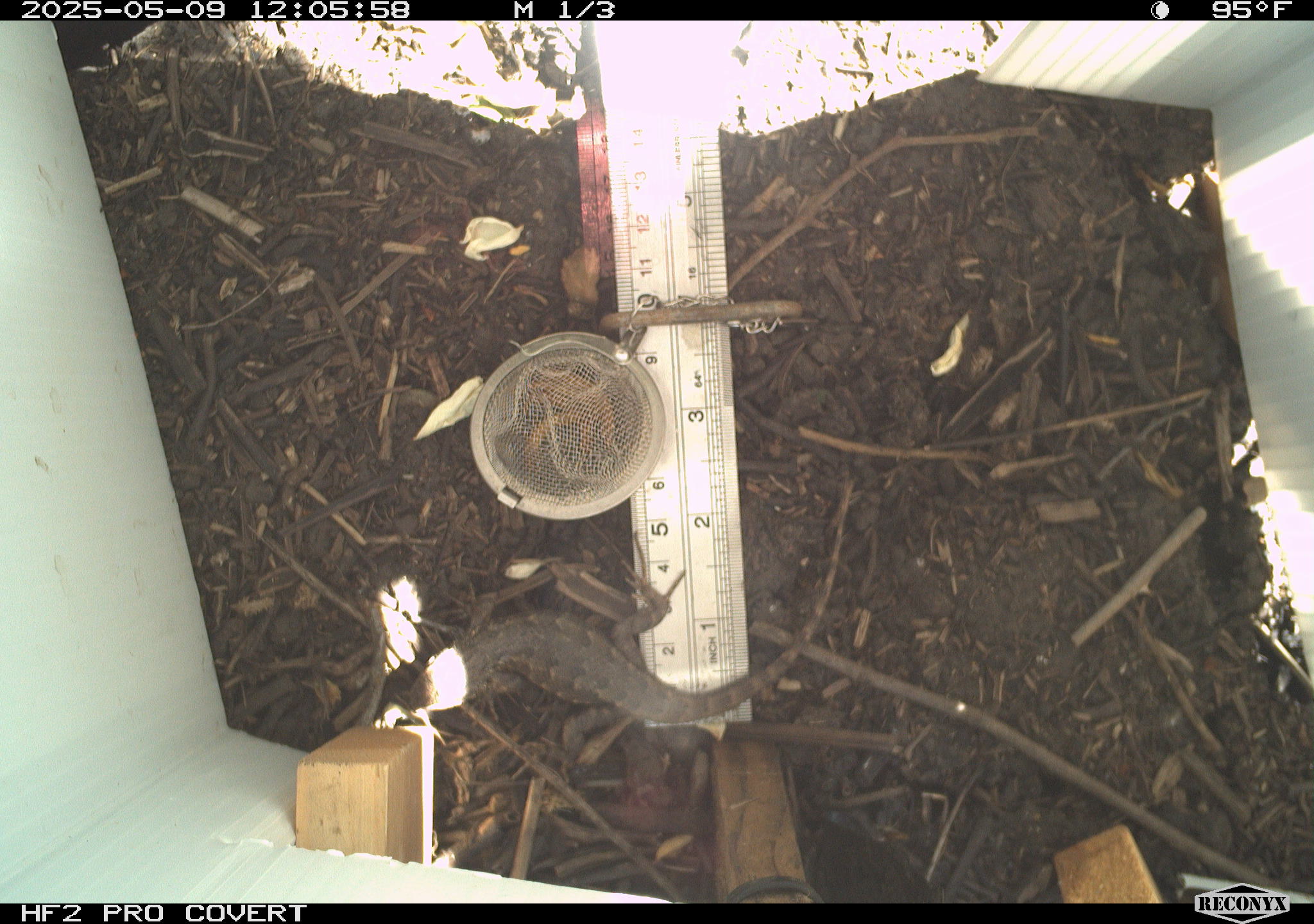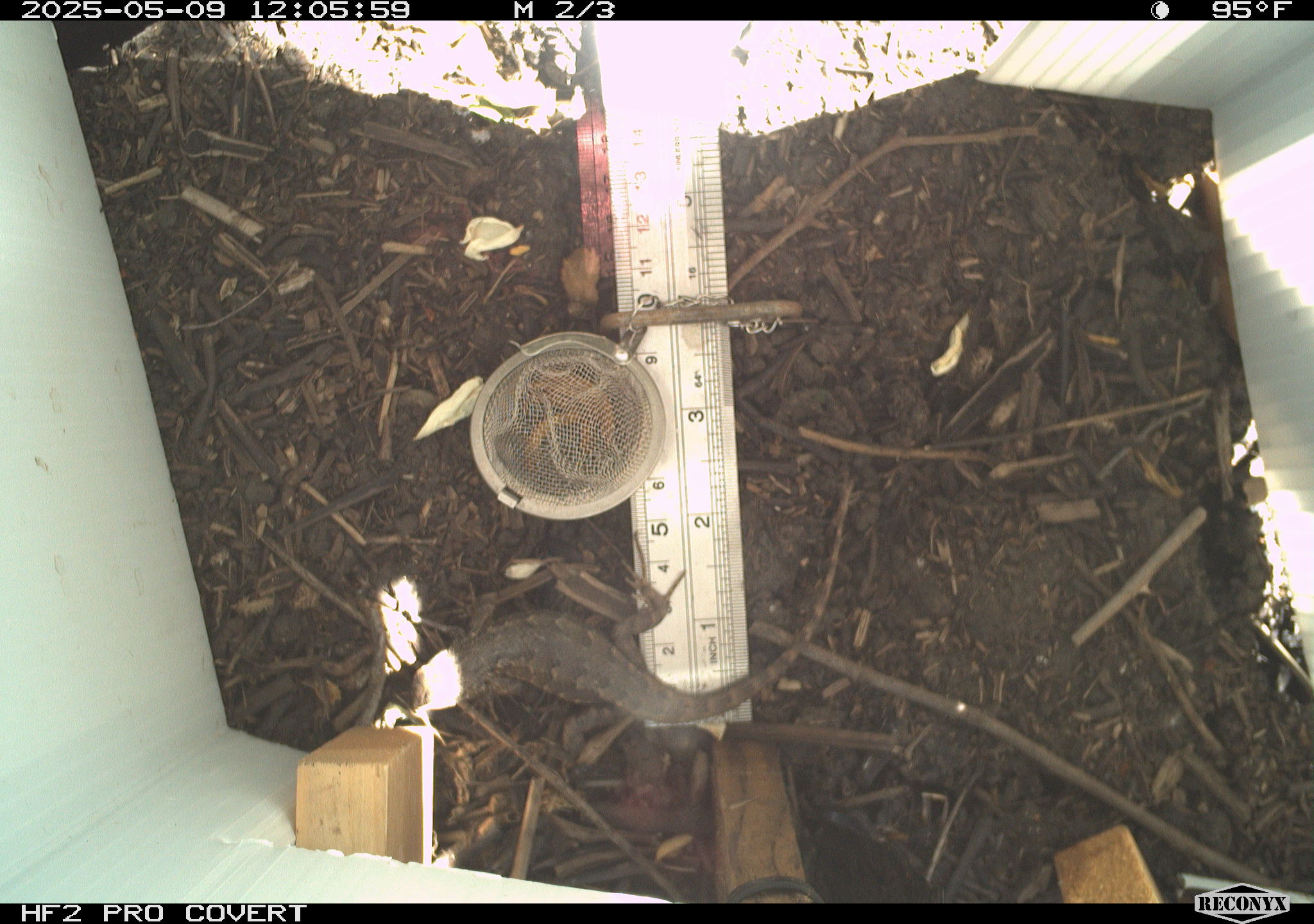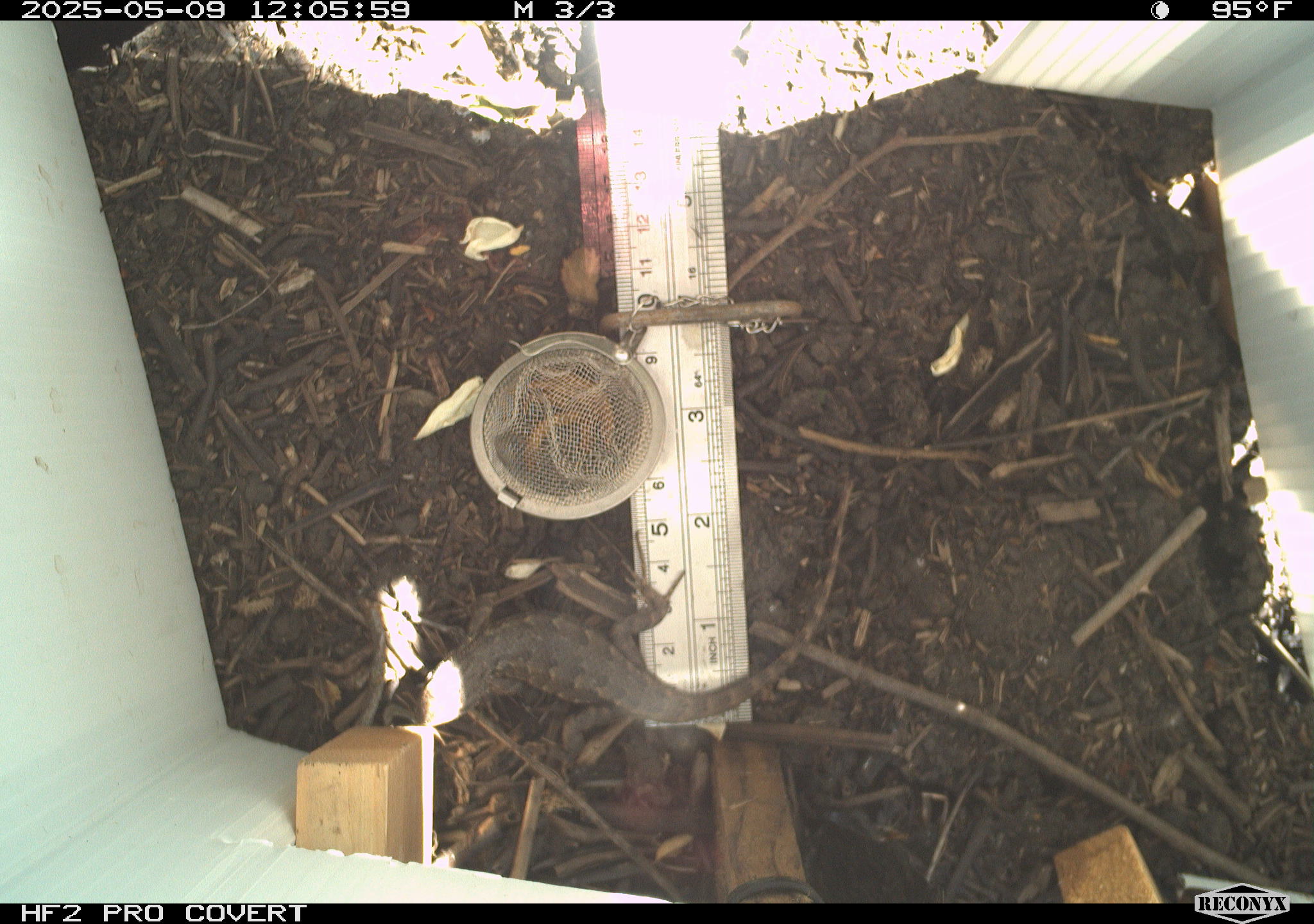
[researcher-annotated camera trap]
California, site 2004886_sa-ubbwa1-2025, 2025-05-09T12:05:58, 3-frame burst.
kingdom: Animalia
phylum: Chordata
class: Reptilia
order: Squamata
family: Phrynosomatidae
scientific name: Phrynosomatidae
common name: north american spiny lizards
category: sceloporus/uta species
Sceloporus/uta species (north american spiny lizards) (Phrynosomatidae).